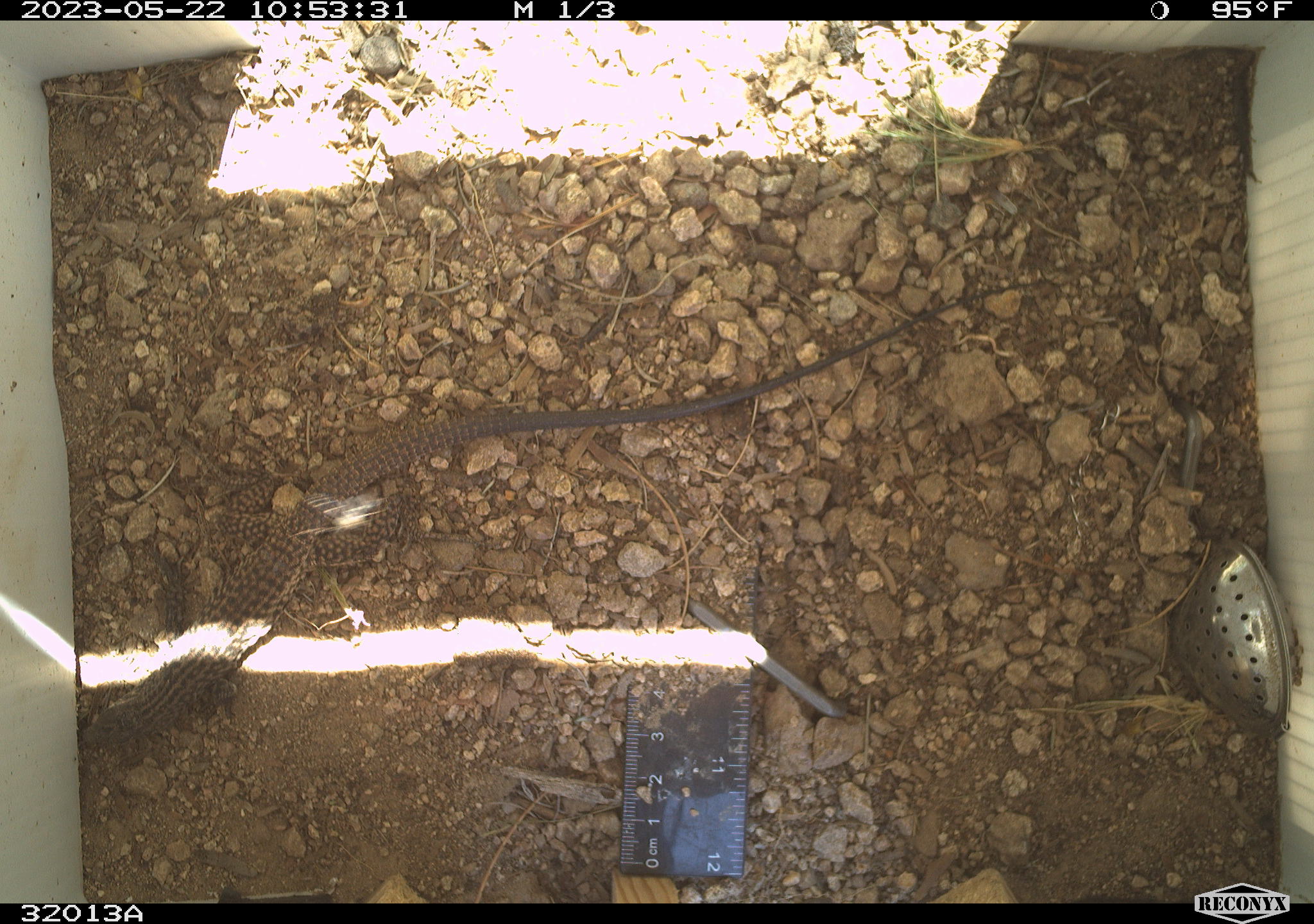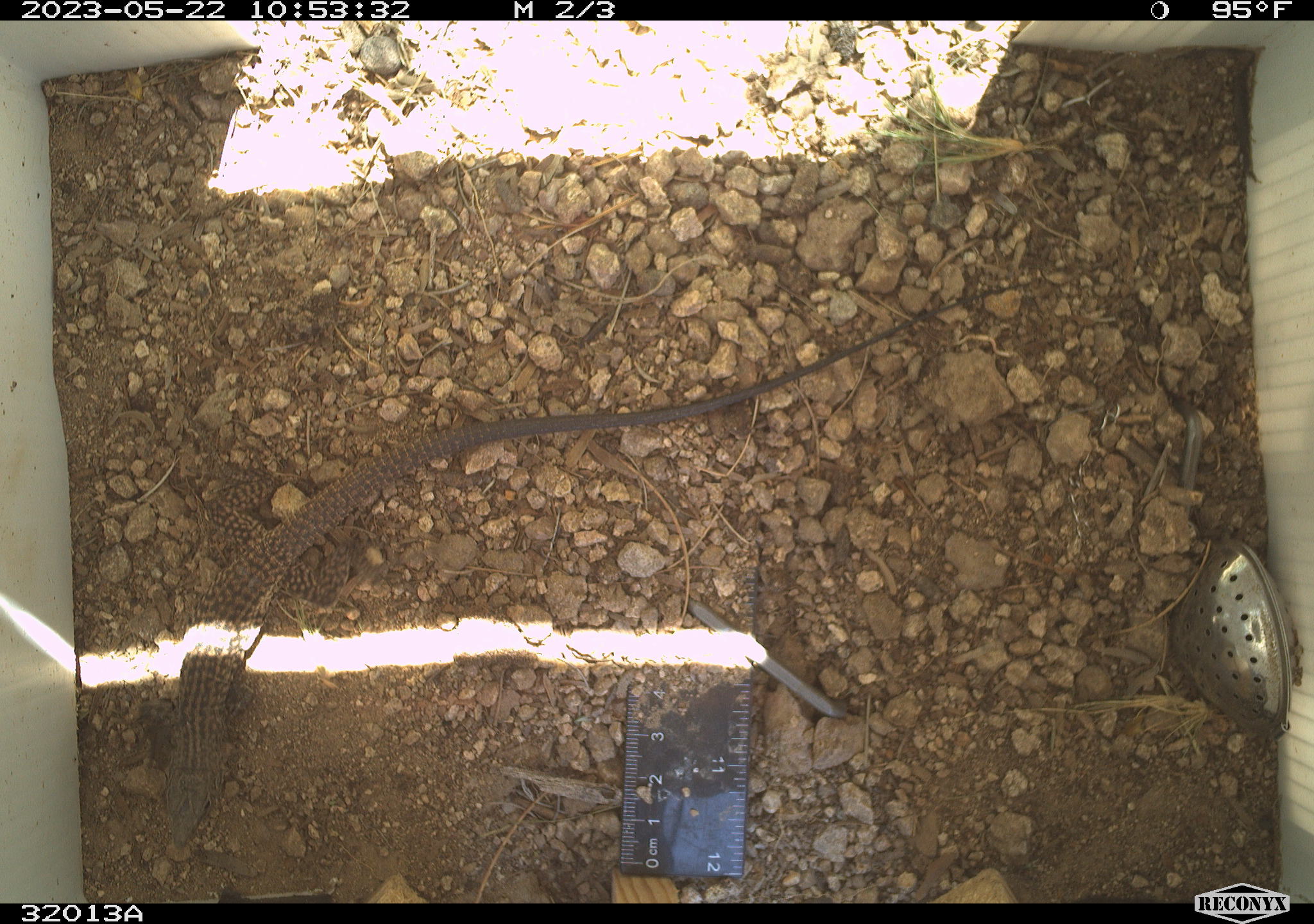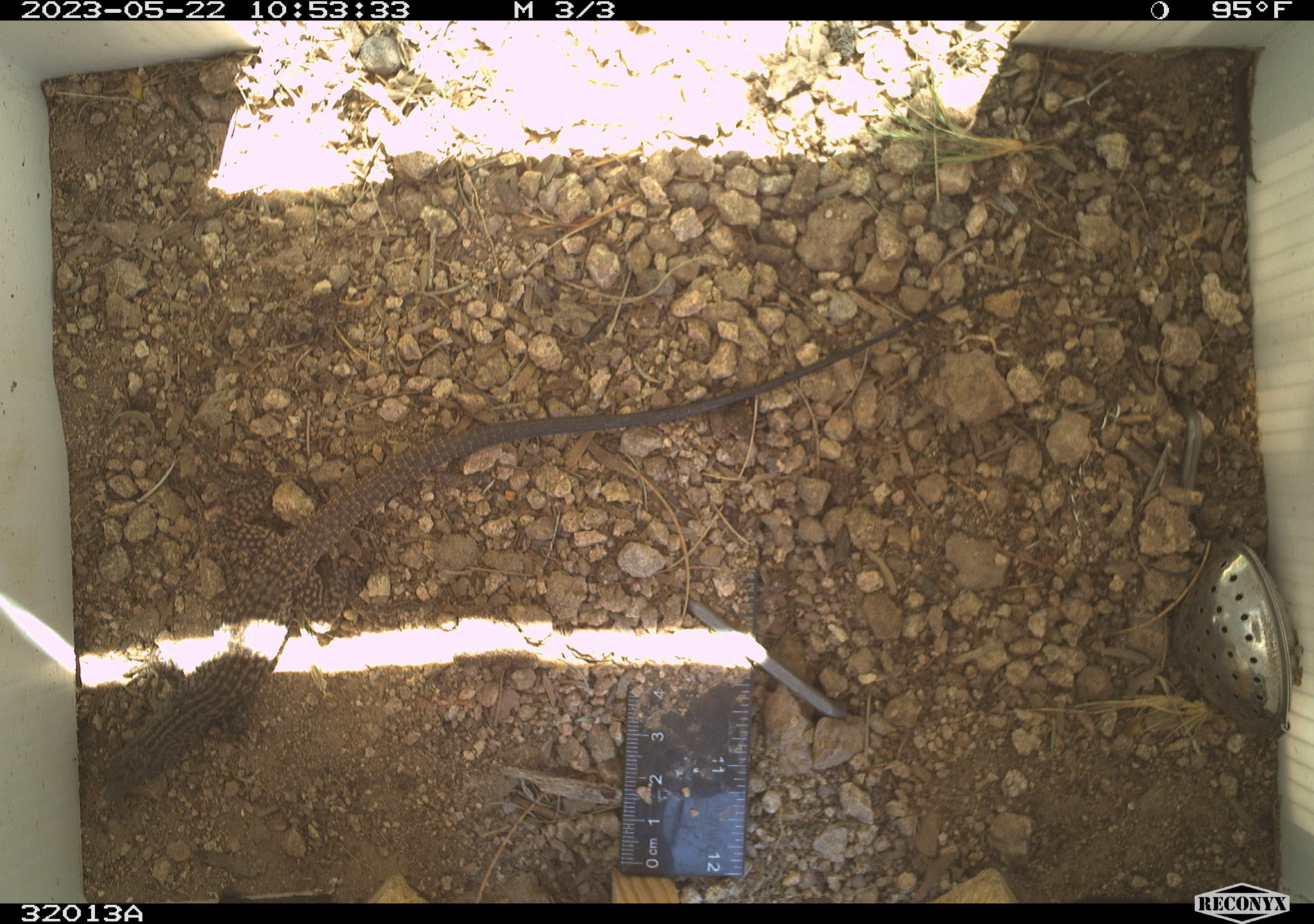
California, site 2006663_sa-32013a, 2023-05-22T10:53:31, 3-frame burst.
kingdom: Animalia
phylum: Chordata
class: Reptilia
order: Squamata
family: Teiidae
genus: Aspidoscelis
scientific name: Aspidoscelis tigris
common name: western whiptail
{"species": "western whiptail (Aspidoscelis tigris)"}